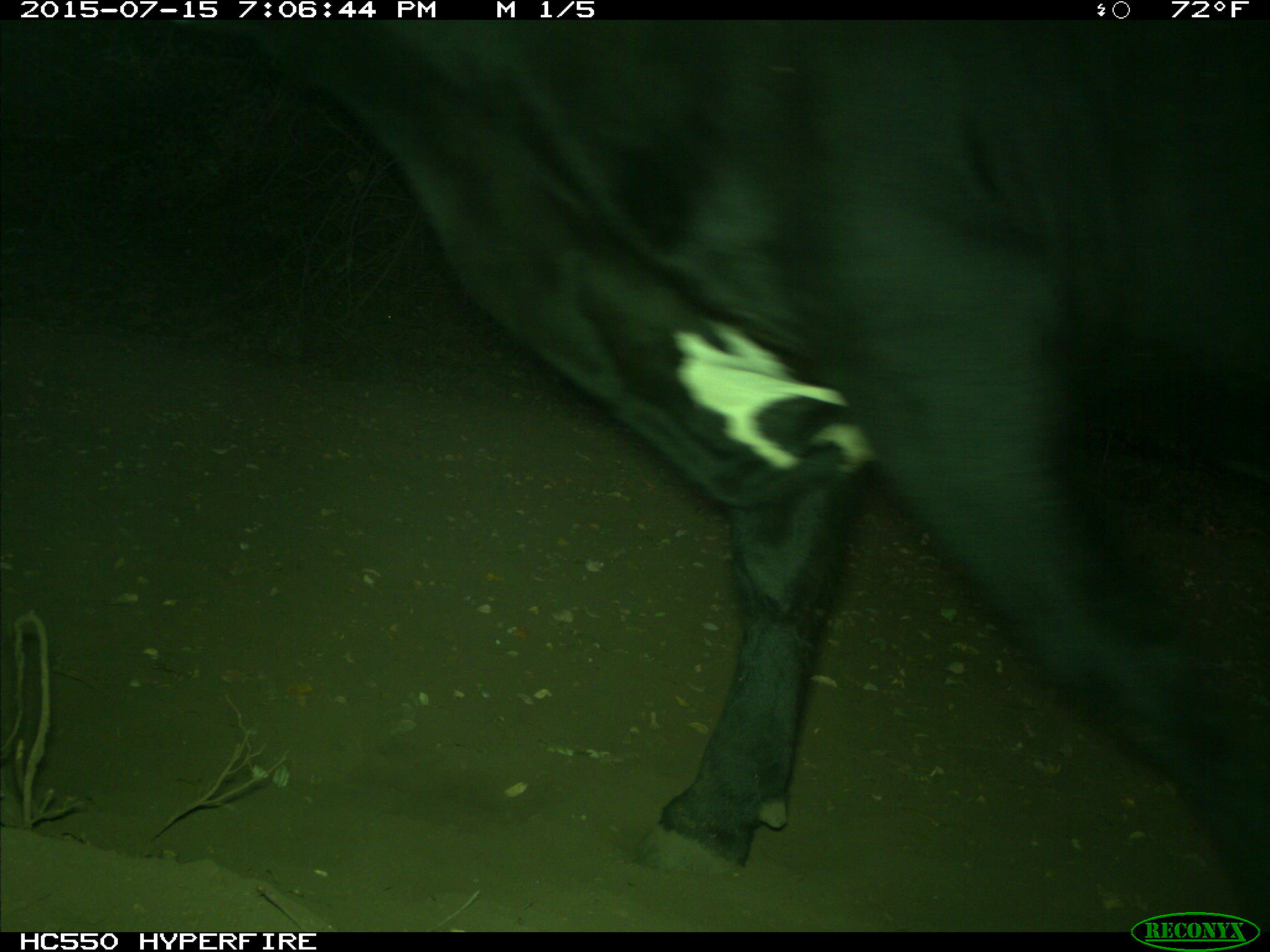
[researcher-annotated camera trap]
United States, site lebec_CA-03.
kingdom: Animalia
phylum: Chordata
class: Mammalia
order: Artiodactyla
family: Bovidae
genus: Bos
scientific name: Bos taurus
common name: domestic cow